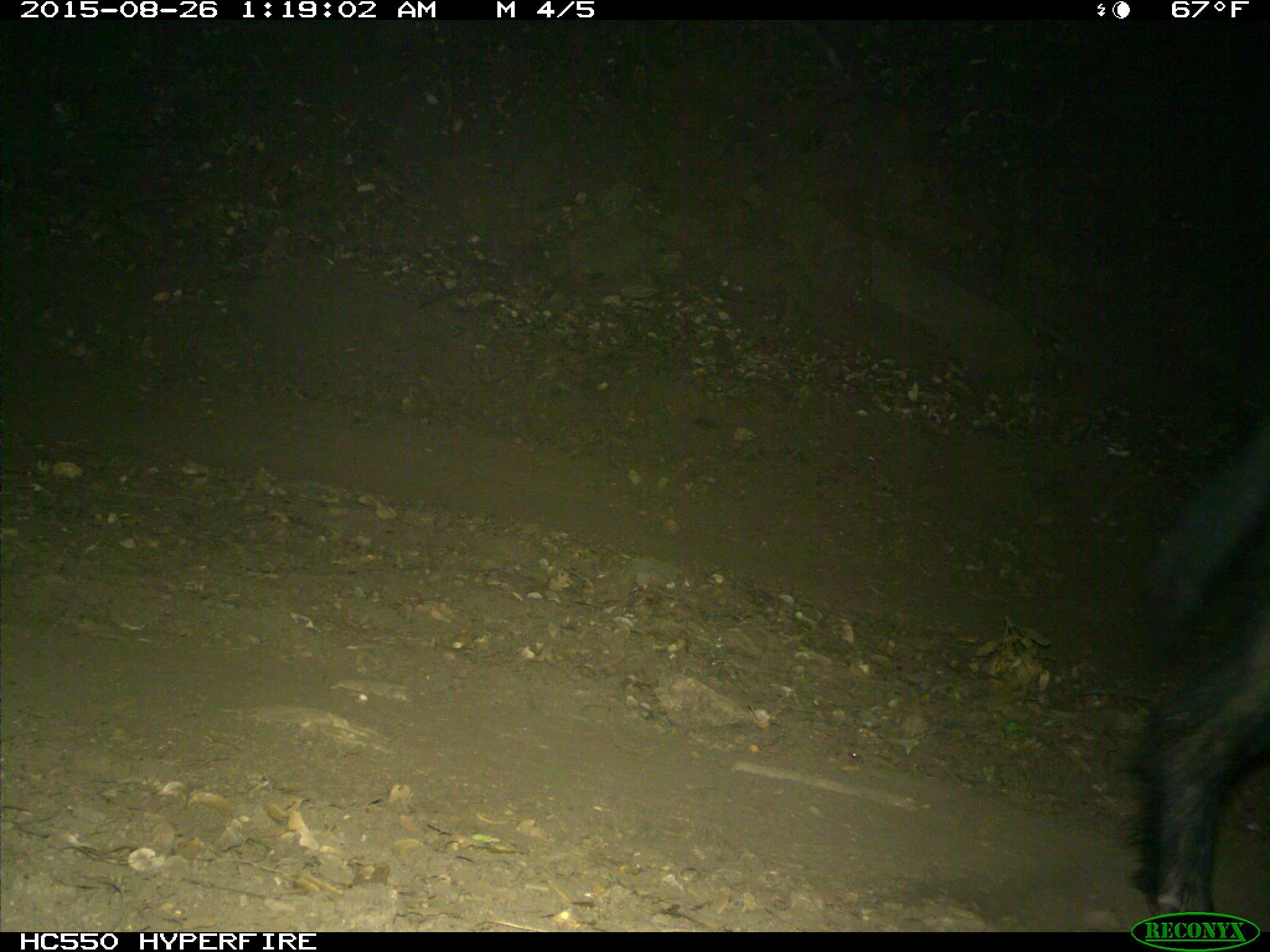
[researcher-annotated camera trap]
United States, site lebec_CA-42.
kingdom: Animalia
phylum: Chordata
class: Mammalia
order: Artiodactyla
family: Suidae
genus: Sus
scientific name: Sus scrofa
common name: wild boar